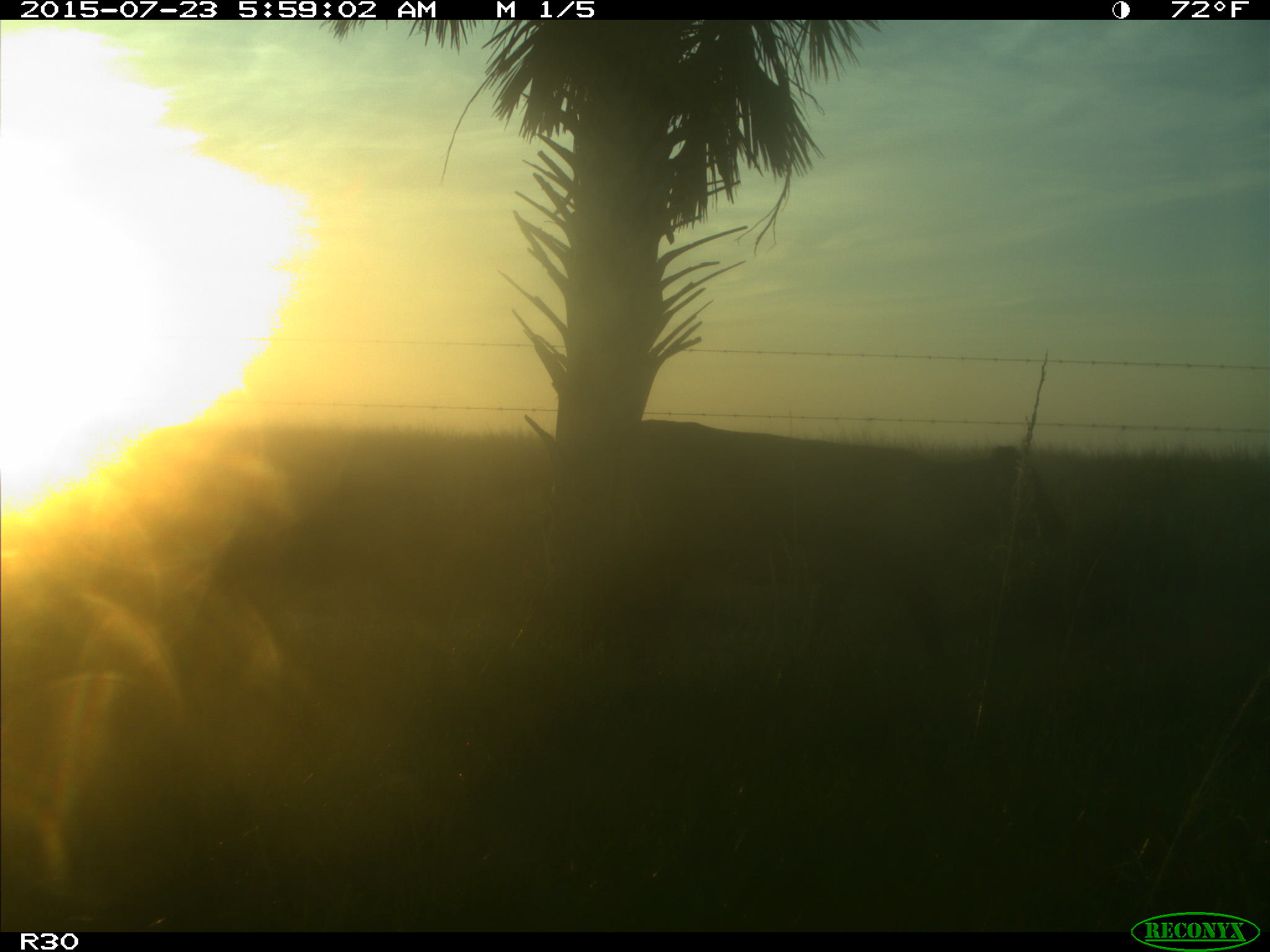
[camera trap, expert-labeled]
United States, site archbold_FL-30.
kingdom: Animalia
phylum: Chordata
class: Mammalia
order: Artiodactyla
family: Bovidae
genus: Bos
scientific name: Bos taurus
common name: domestic cow